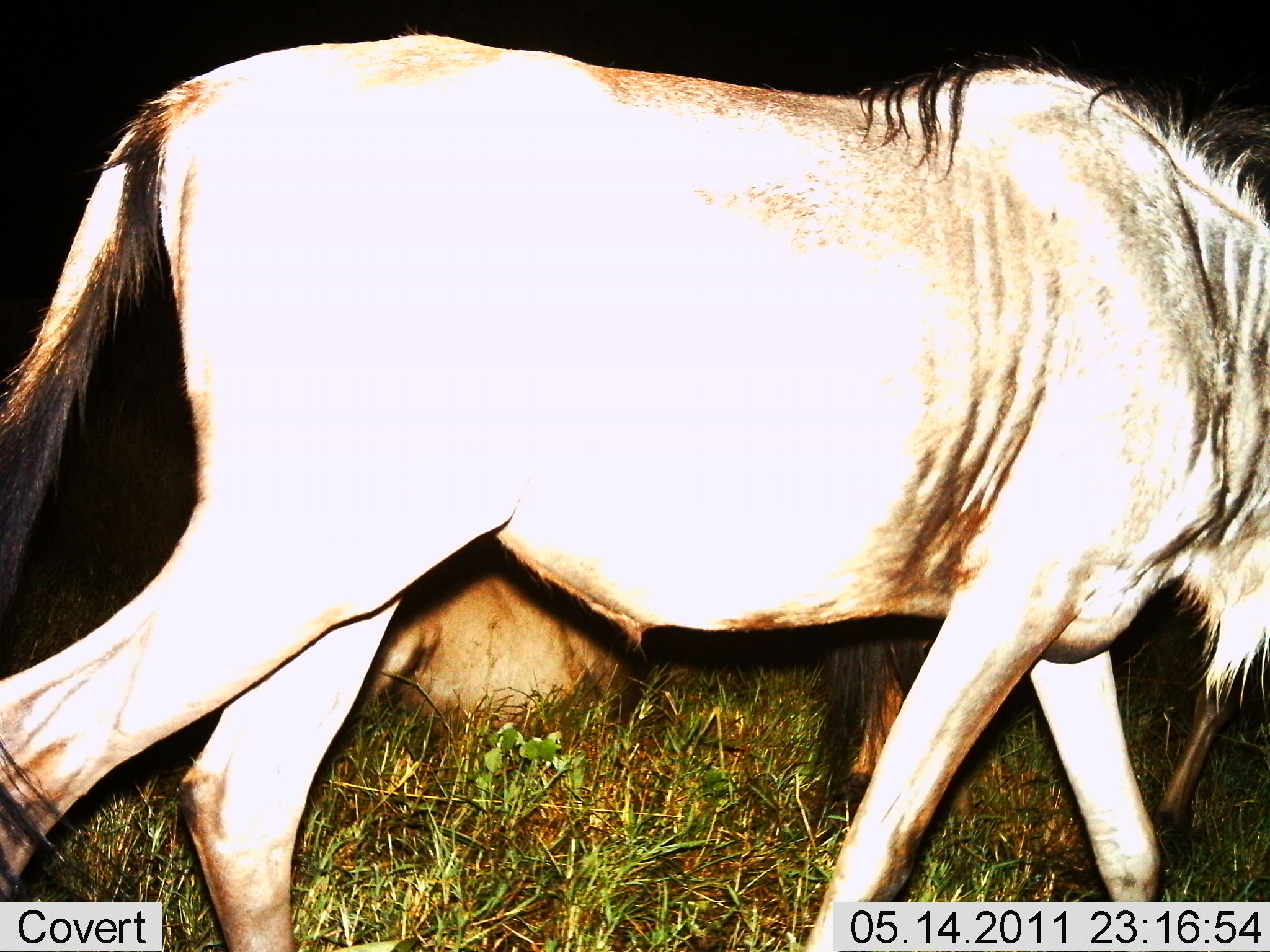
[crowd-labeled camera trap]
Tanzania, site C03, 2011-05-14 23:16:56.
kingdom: Animalia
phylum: Chordata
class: Mammalia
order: Artiodactyla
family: Bovidae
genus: Connochaetes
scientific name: Connochaetes taurinus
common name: blue wildebeest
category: wildebeest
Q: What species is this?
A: Wildebeest (blue wildebeest) (Connochaetes taurinus).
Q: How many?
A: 2.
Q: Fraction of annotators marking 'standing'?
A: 8%.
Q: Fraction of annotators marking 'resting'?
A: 58%.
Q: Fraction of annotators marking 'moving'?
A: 75%.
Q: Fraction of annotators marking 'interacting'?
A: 0%.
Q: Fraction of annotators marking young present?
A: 0%.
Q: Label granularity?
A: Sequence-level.